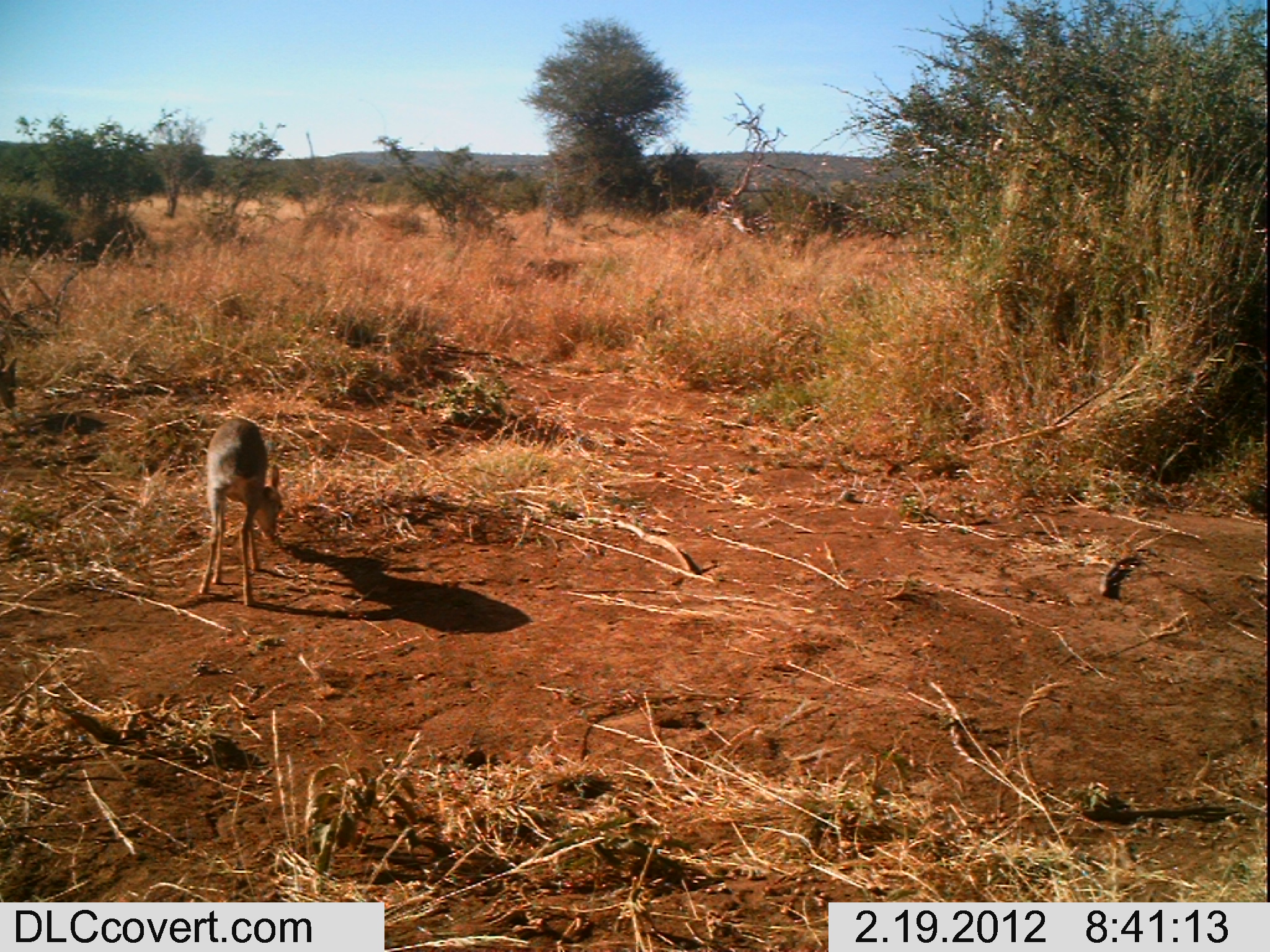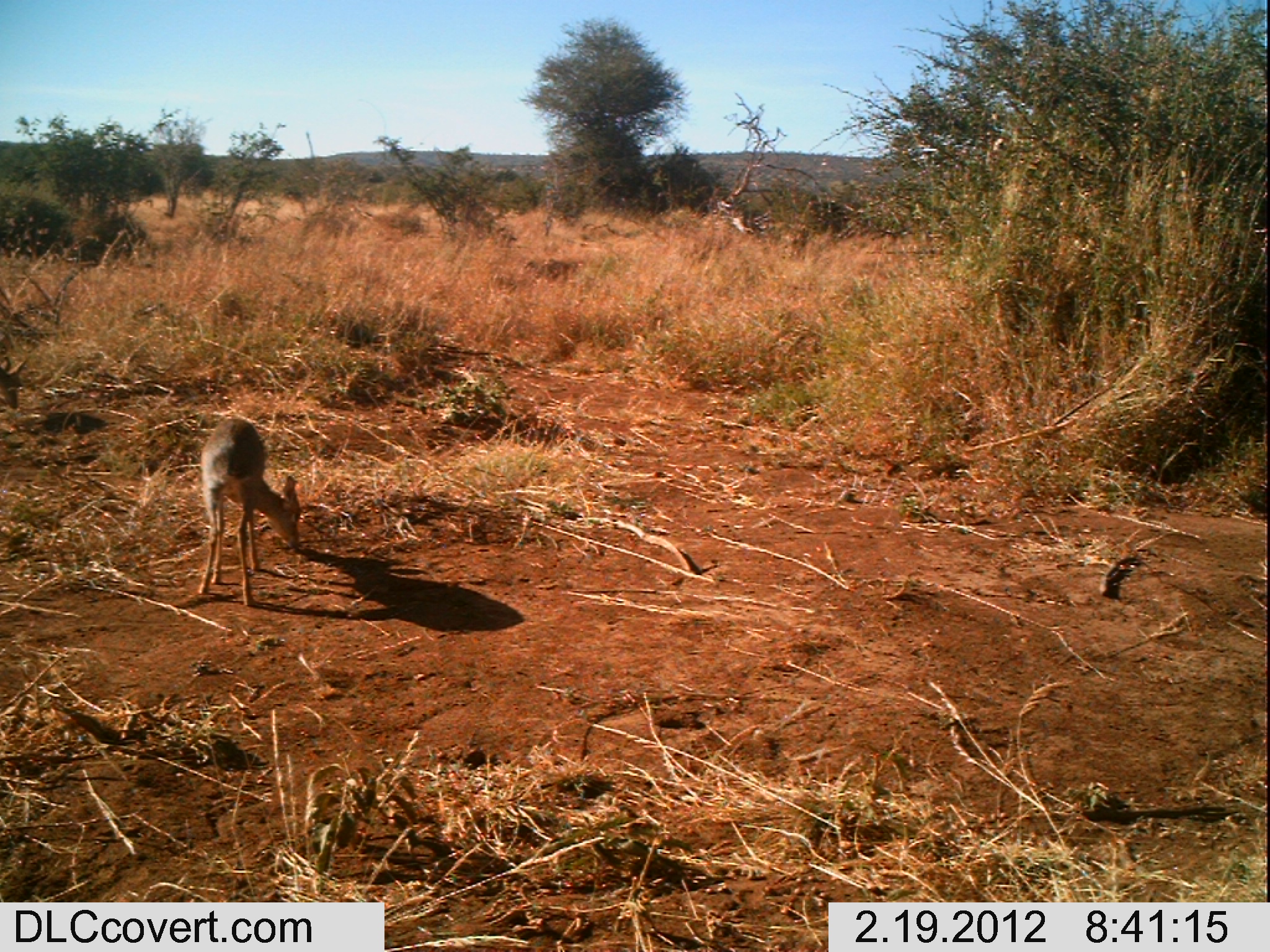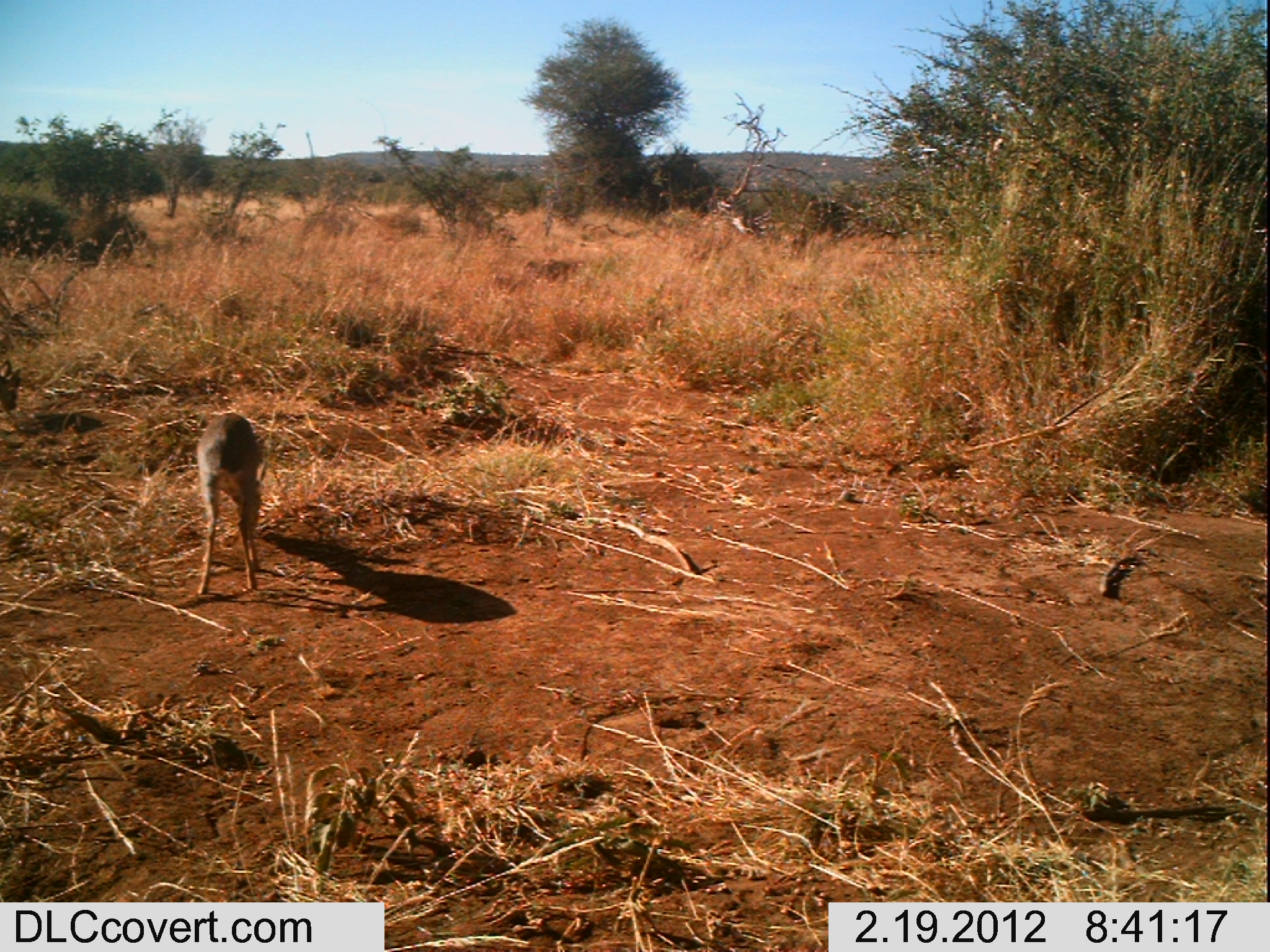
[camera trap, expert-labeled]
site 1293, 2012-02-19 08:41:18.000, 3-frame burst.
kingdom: Animalia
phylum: Chordata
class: Mammalia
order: Artiodactyla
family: Bovidae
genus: Madoqua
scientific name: Madoqua guentheri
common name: günther's dik-dik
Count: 2.